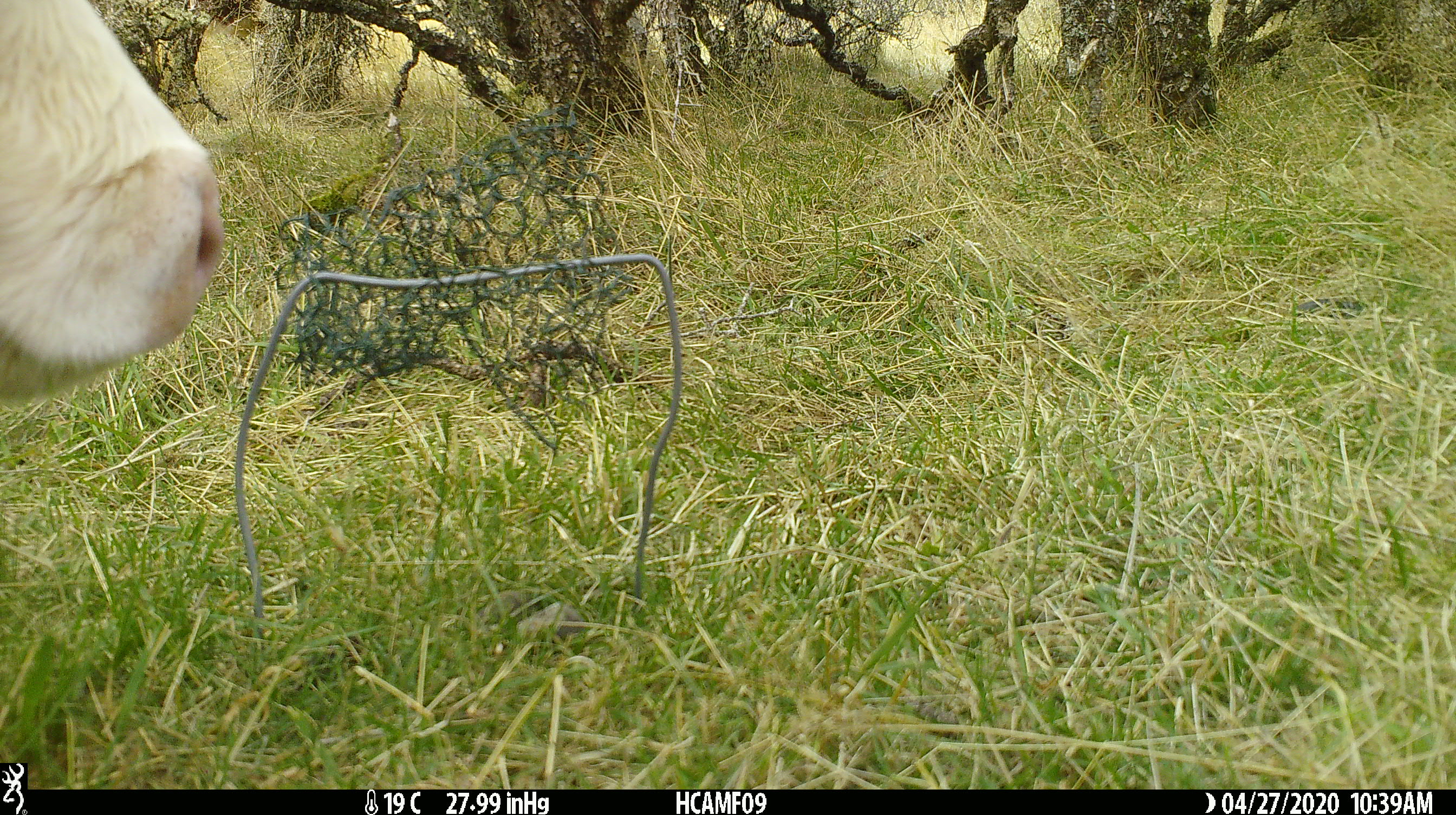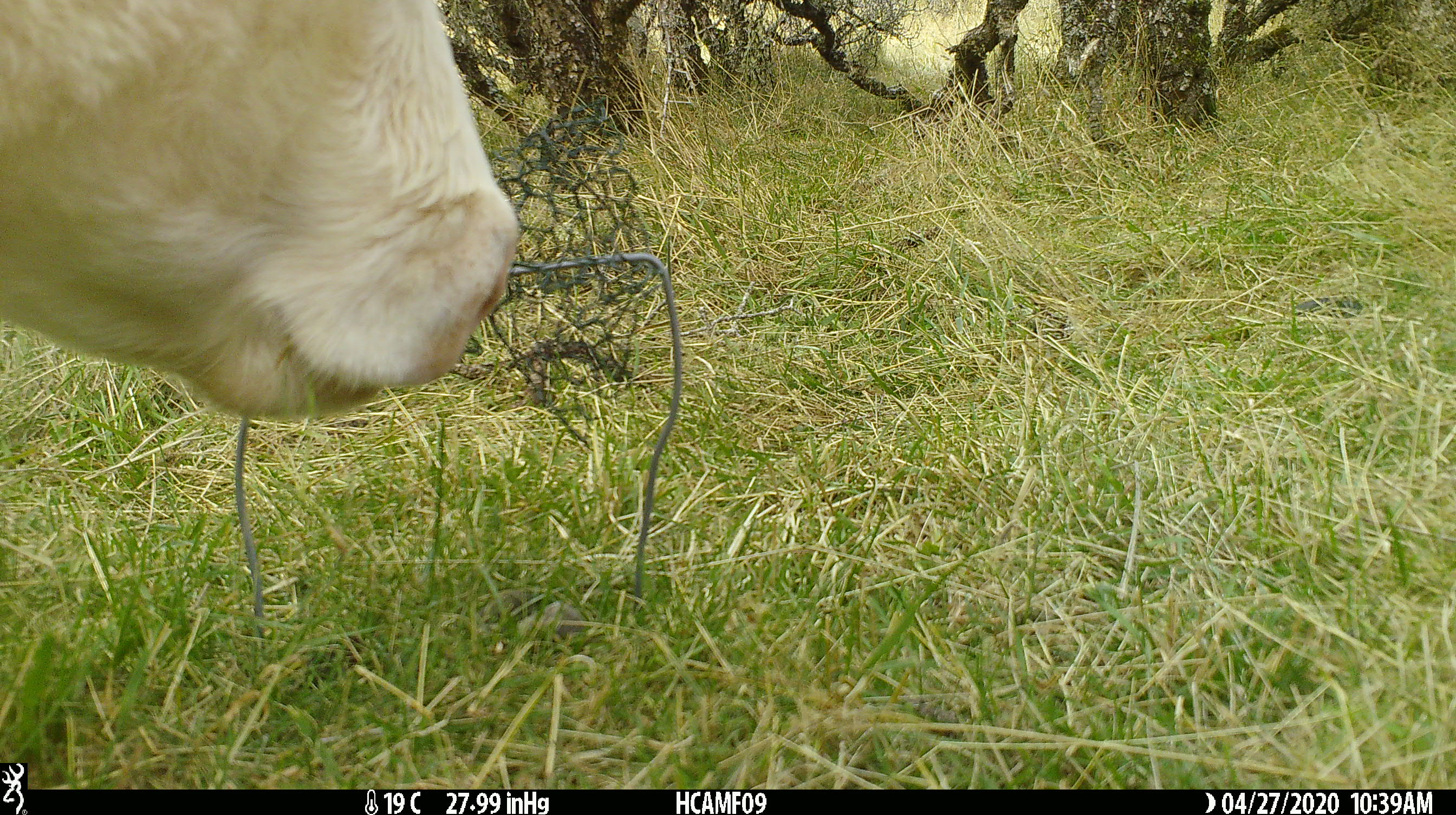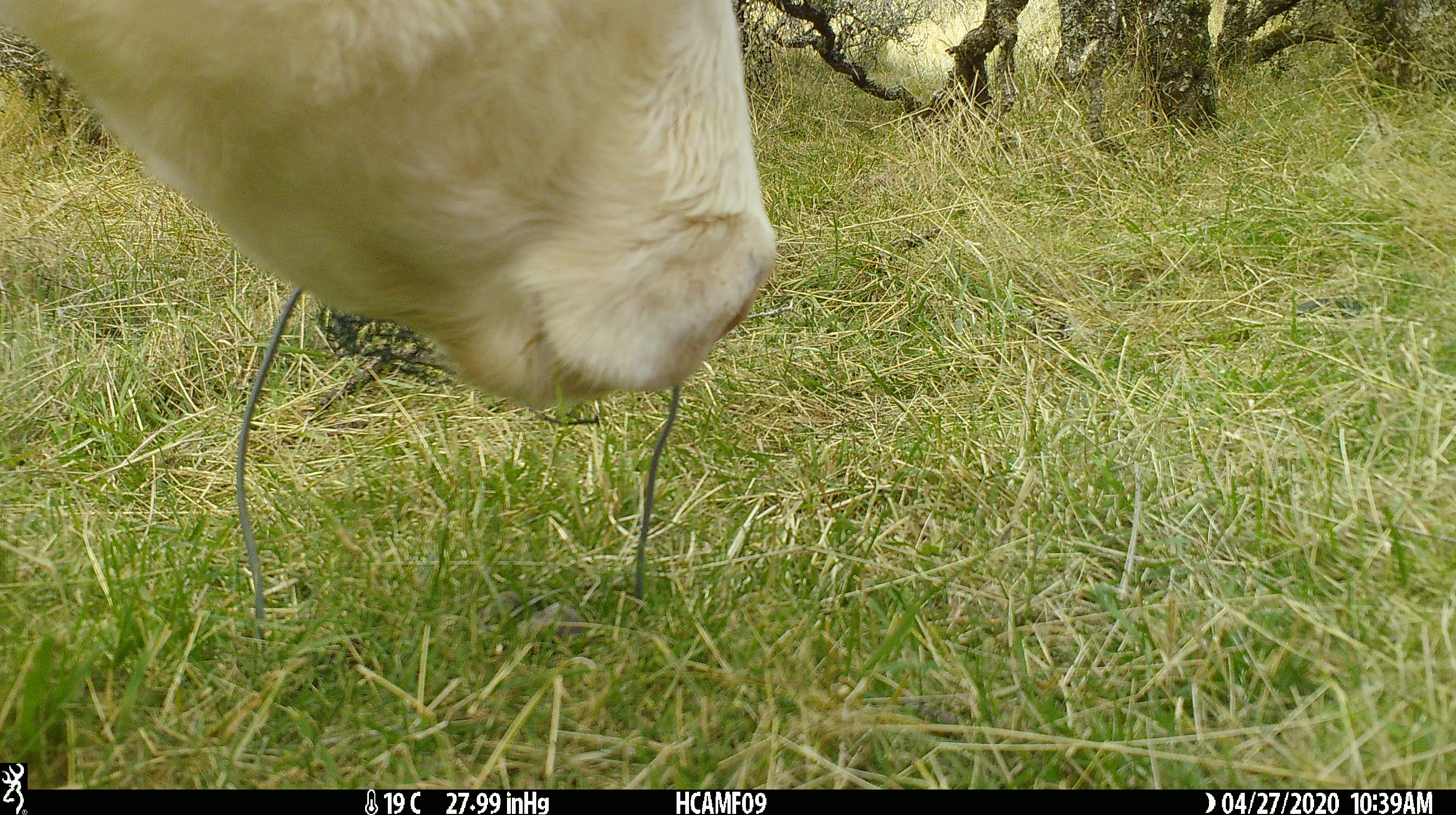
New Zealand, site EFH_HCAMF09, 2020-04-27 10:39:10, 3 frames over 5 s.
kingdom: Animalia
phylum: Chordata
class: Mammalia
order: Artiodactyla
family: Bovidae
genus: Bos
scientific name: Bos taurus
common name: domestic cow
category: cow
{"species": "cow (domestic cow) (Bos taurus)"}